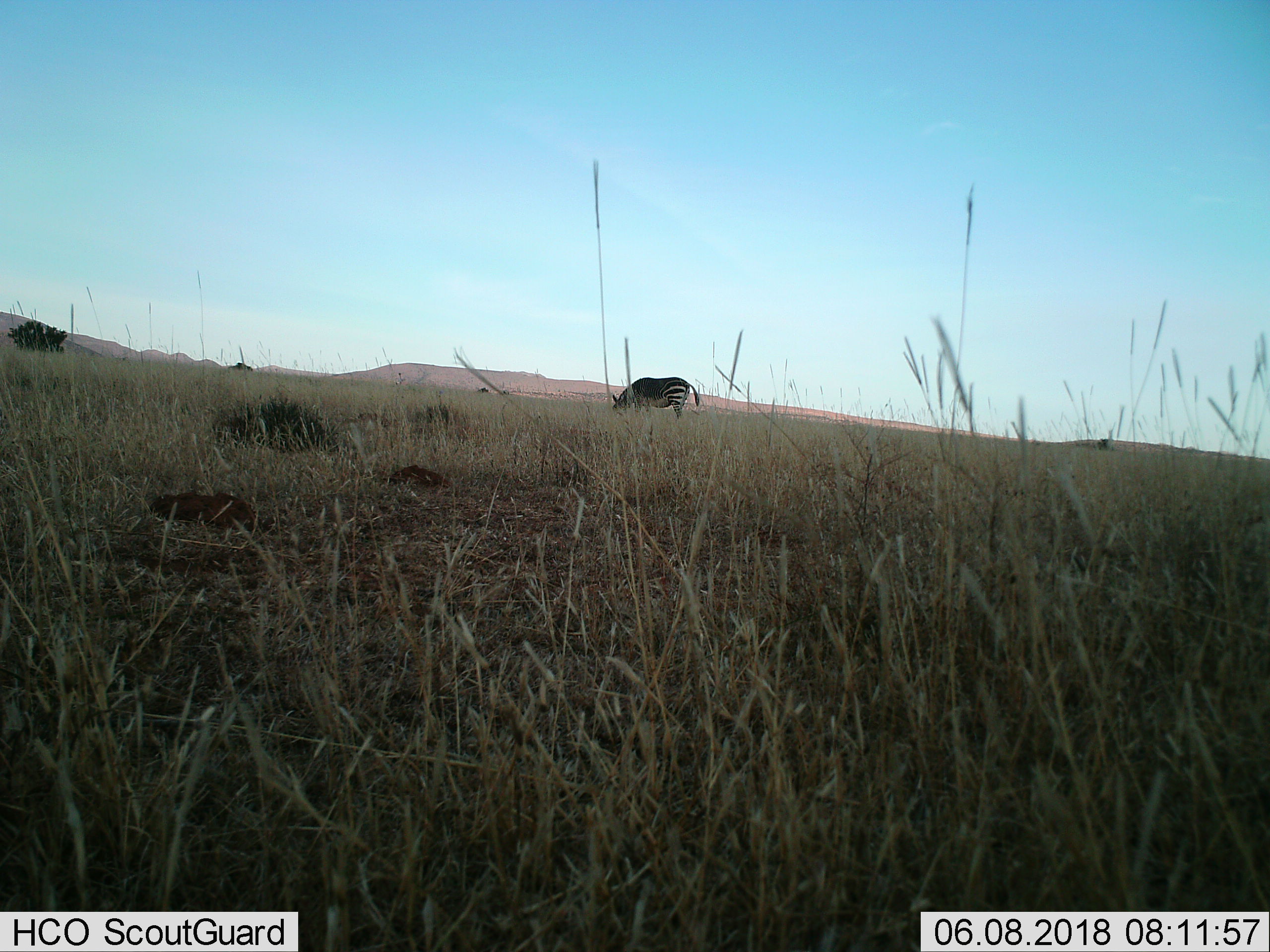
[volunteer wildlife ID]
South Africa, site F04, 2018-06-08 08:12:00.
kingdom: Animalia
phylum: Chordata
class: Mammalia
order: Perissodactyla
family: Equidae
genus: Equus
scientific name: Equus zebra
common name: mountain zebra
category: zebramountain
Zebramountain (mountain zebra) (Equus zebra), count 1. Behavior (volunteer vote fractions): standing 22%, resting 0%, moving 0%, interacting 0%. Young present (vote fraction): 0%. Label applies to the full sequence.